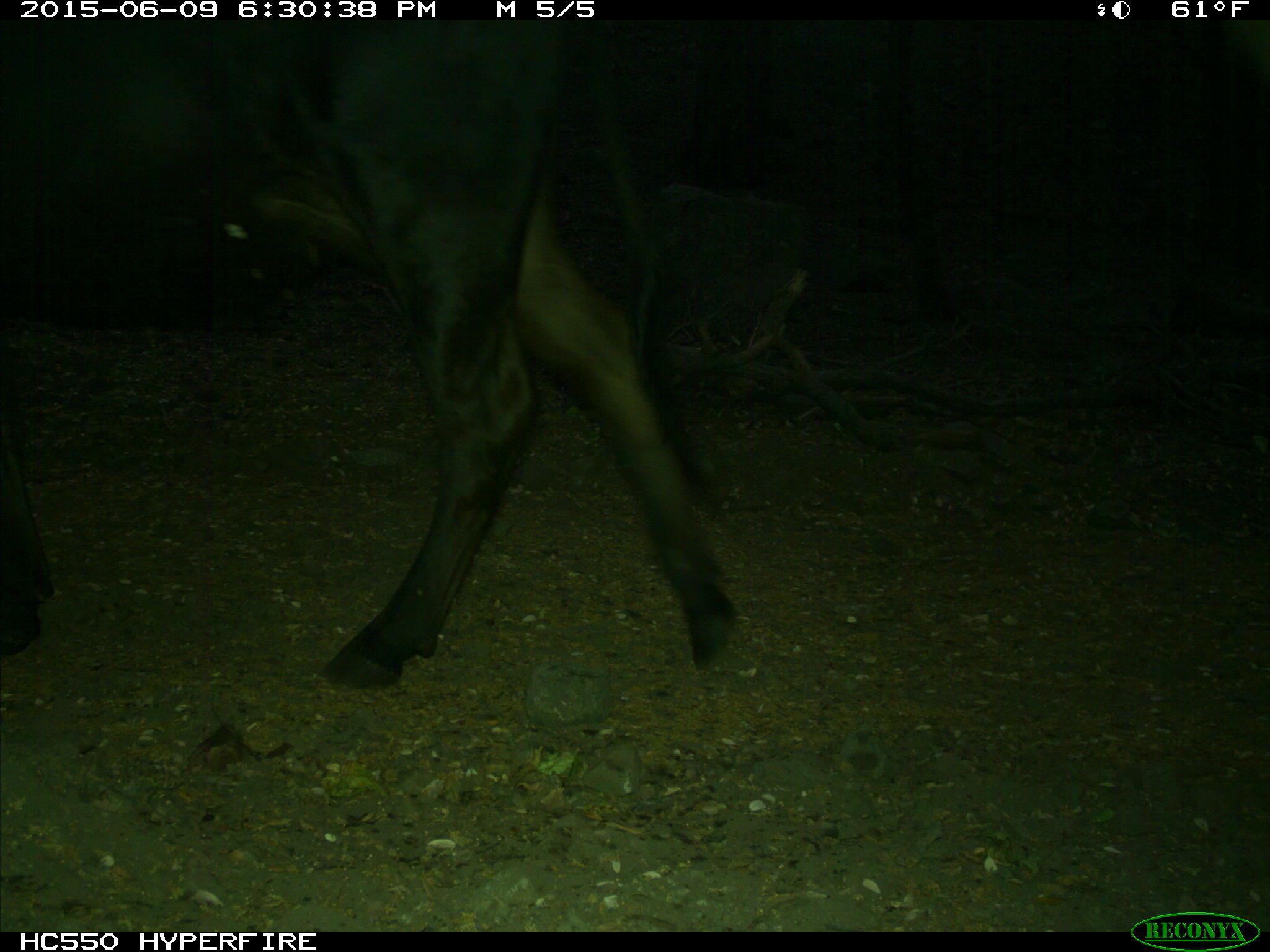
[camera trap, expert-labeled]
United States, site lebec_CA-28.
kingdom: Animalia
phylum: Chordata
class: Mammalia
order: Artiodactyla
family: Bovidae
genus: Bos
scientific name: Bos taurus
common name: domestic cow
Bos taurus (domestic cow).